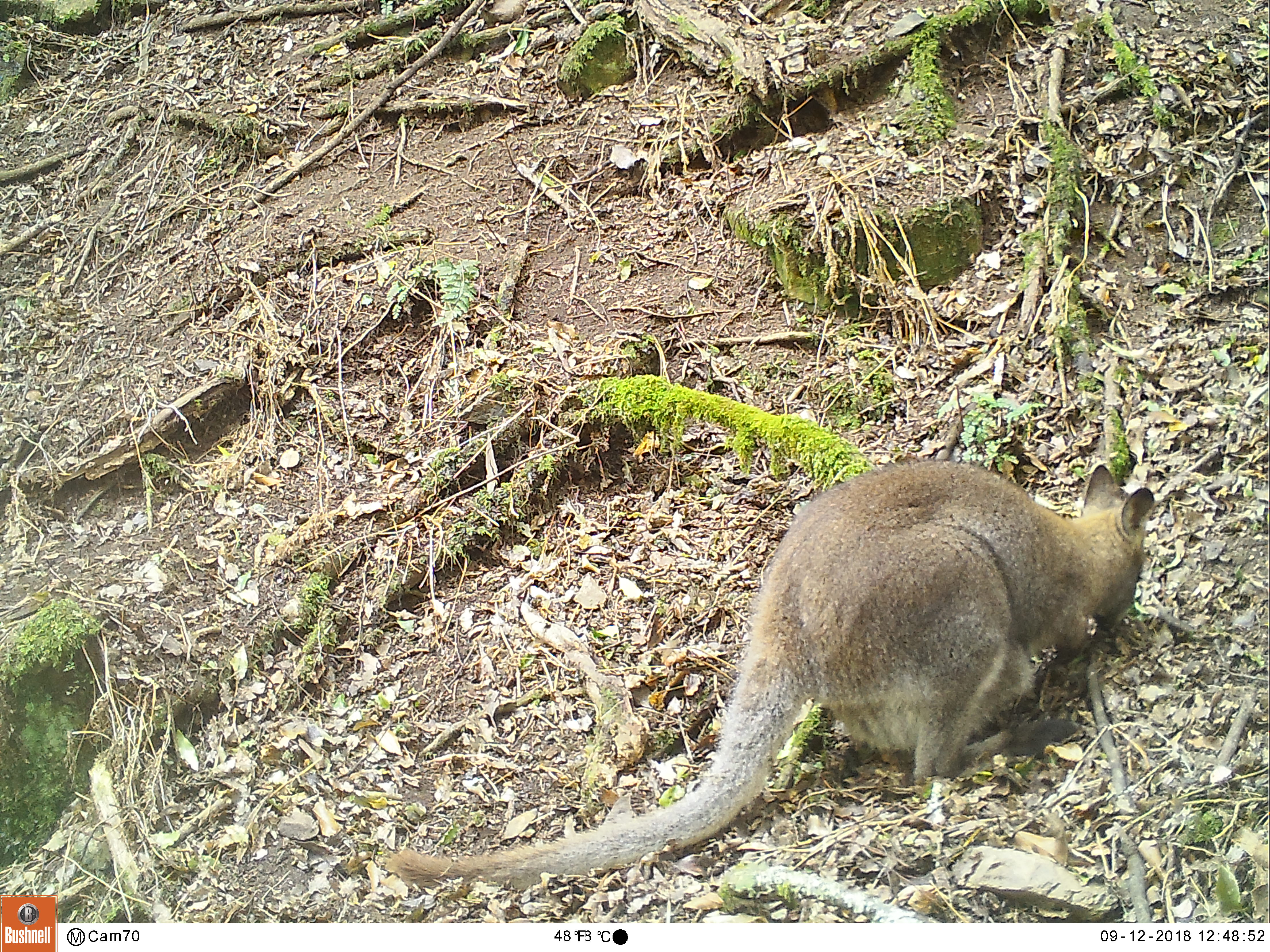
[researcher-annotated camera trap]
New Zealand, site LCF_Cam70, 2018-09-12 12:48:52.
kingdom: Animalia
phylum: Chordata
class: Mammalia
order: Diprotodontia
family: Macropodidae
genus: Notamacropus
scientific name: Notamacropus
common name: wallaby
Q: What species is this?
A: Wallaby (Notamacropus).